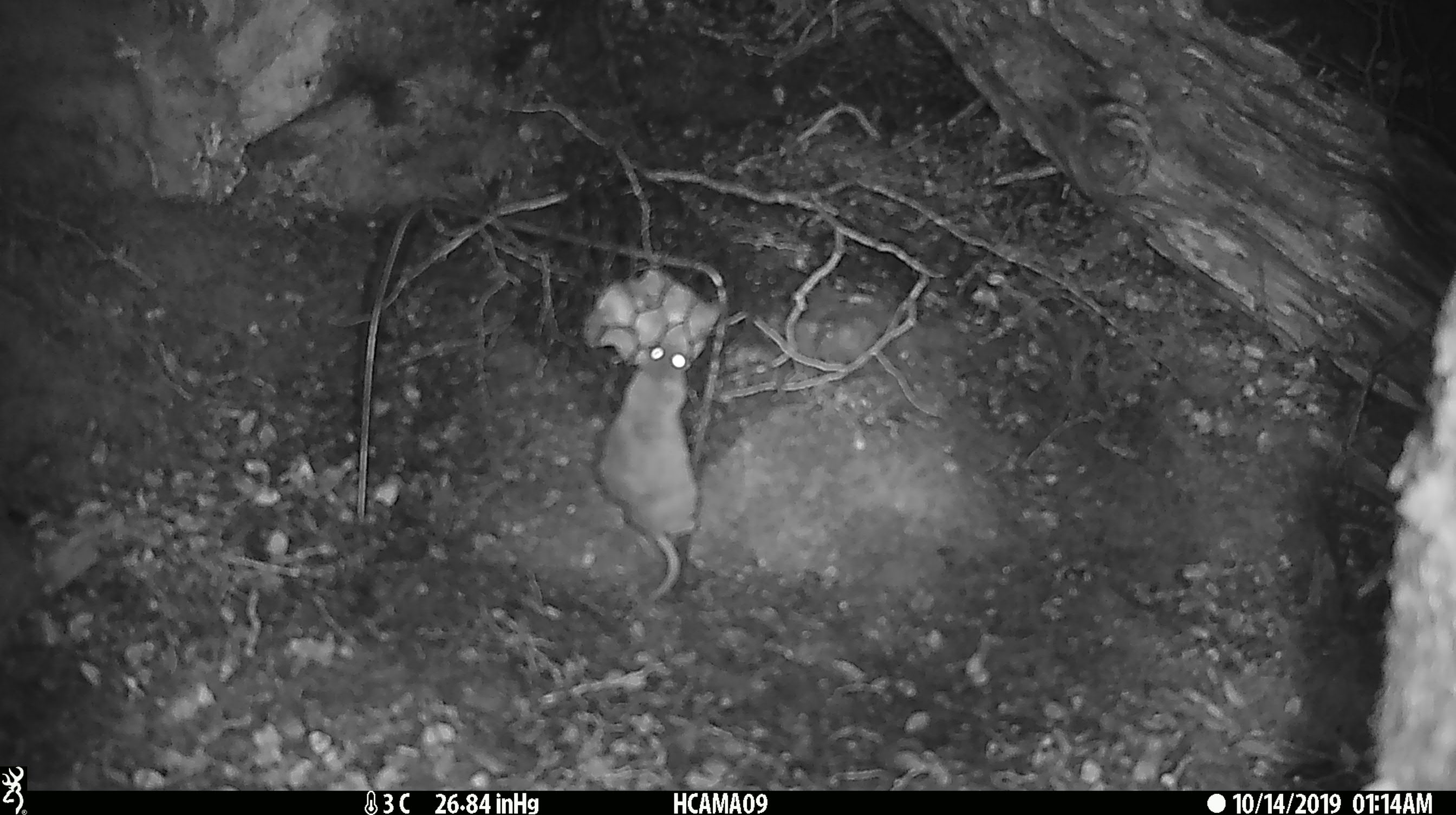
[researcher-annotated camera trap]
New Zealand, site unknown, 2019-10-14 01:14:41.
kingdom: Animalia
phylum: Chordata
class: Mammalia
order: Rodentia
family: Muridae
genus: Mus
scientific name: Mus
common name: mouse